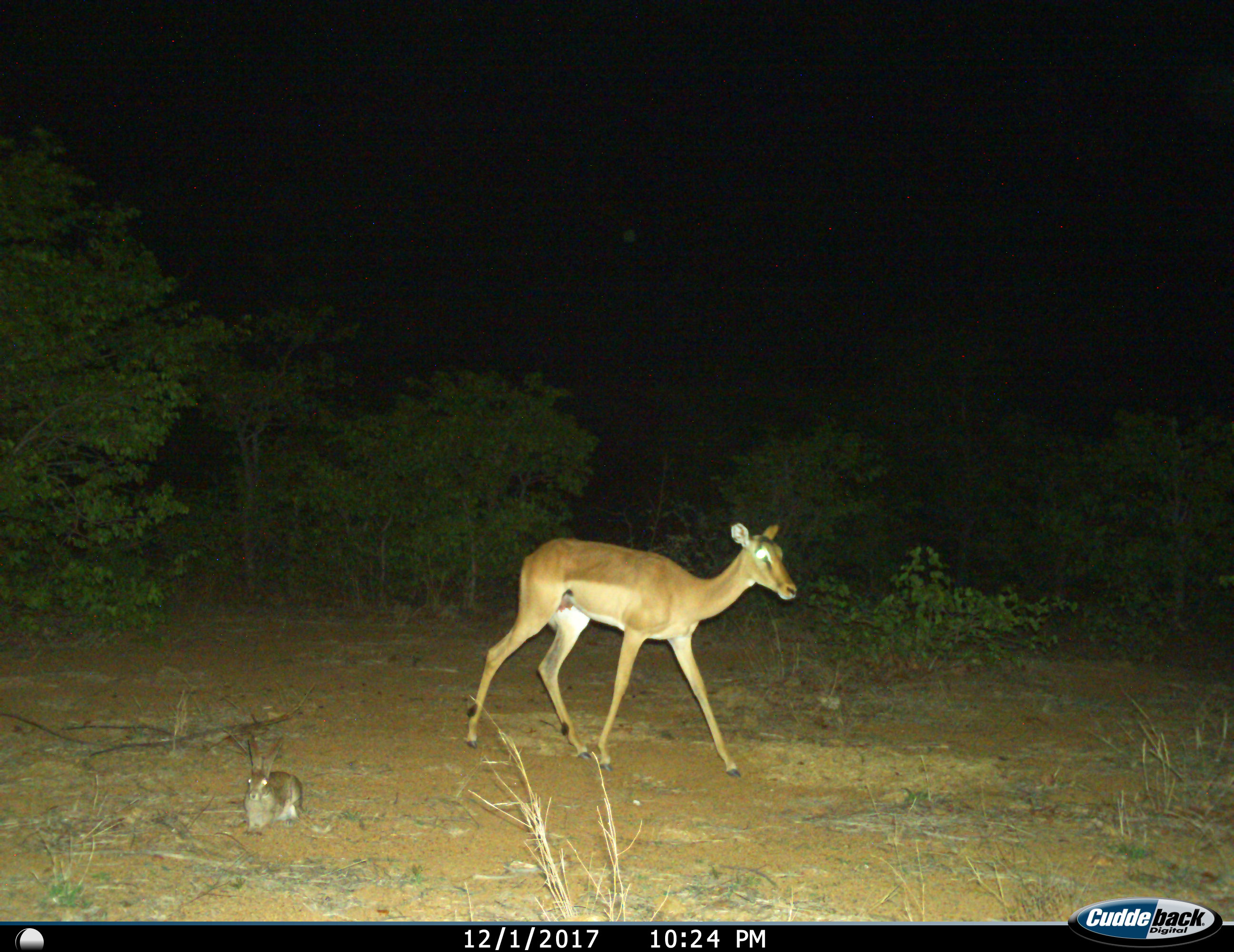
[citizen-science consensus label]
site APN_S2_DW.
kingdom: Animalia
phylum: Chordata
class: Mammalia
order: Lagomorpha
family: Leporidae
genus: Lepus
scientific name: Lepus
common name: hare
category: hareunknown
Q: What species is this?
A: Hareunknown (hare) (Lepus).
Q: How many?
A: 1.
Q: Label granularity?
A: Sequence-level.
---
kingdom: Animalia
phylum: Chordata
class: Mammalia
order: Artiodactyla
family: Bovidae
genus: Aepyceros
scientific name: Aepyceros melampus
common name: impala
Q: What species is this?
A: Impala (Aepyceros melampus).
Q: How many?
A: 1.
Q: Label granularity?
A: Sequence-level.